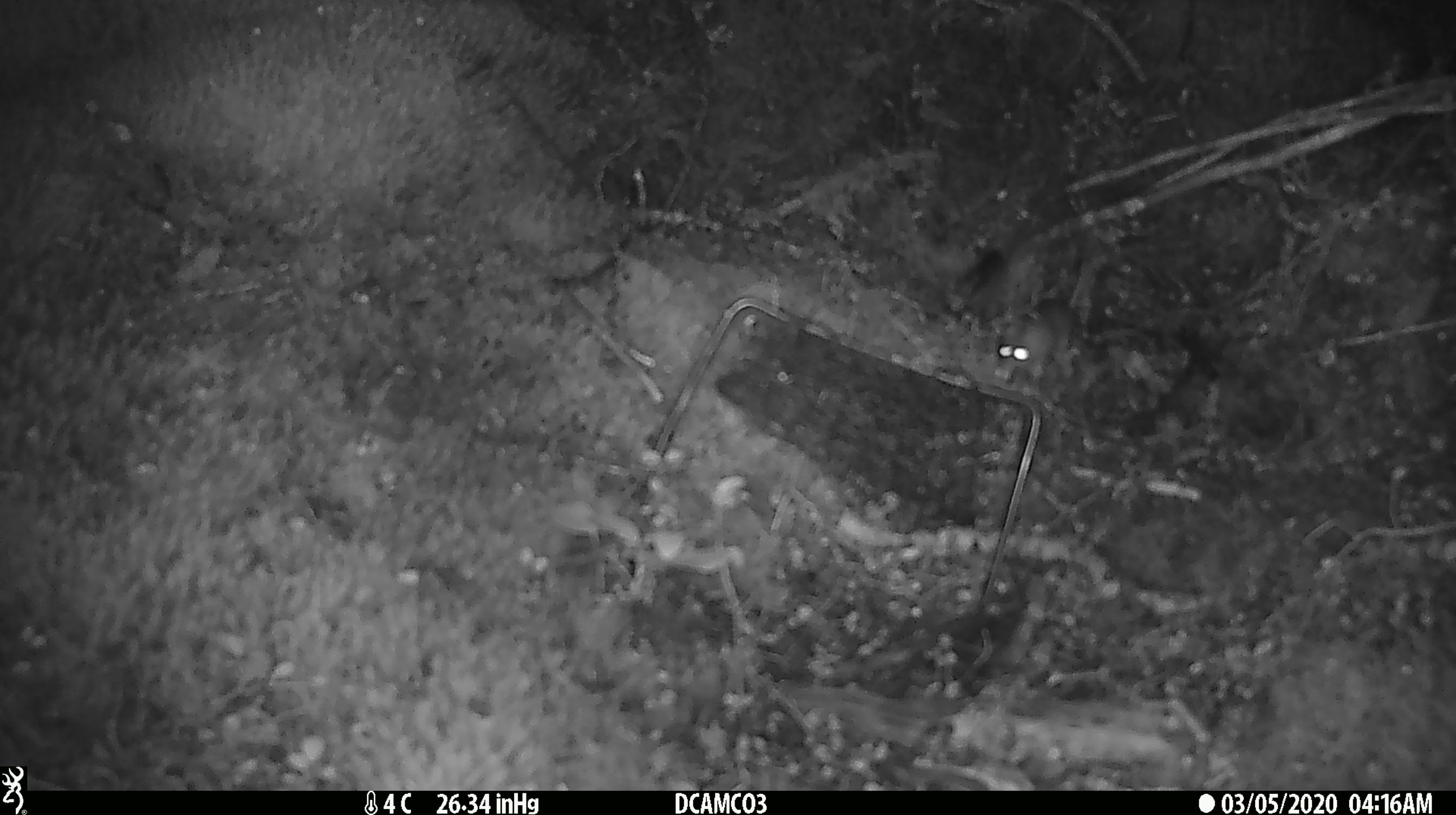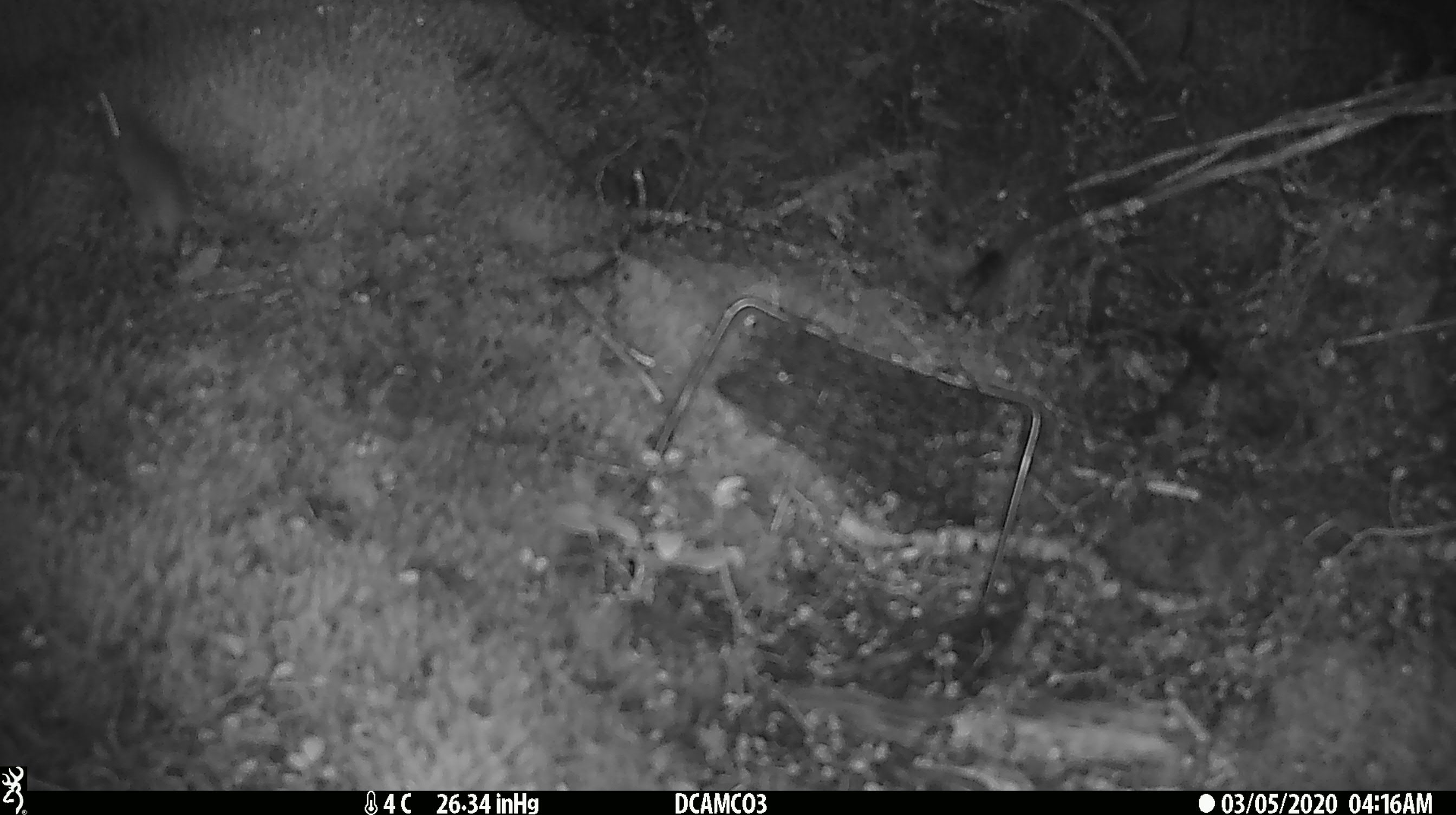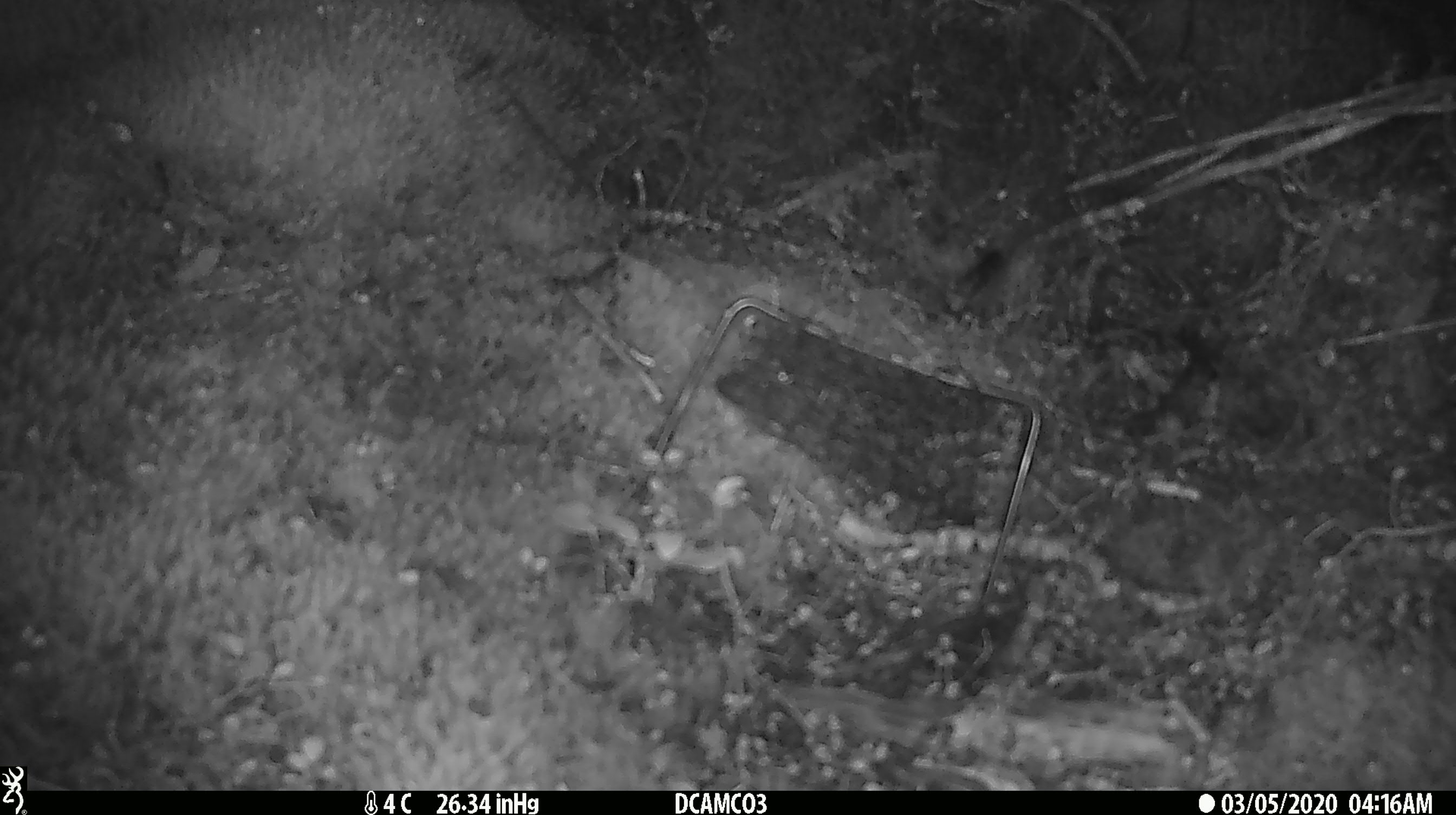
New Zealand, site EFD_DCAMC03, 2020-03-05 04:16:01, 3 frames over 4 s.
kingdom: Animalia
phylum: Chordata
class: Mammalia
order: Rodentia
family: Muridae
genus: Mus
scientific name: Mus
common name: mouse